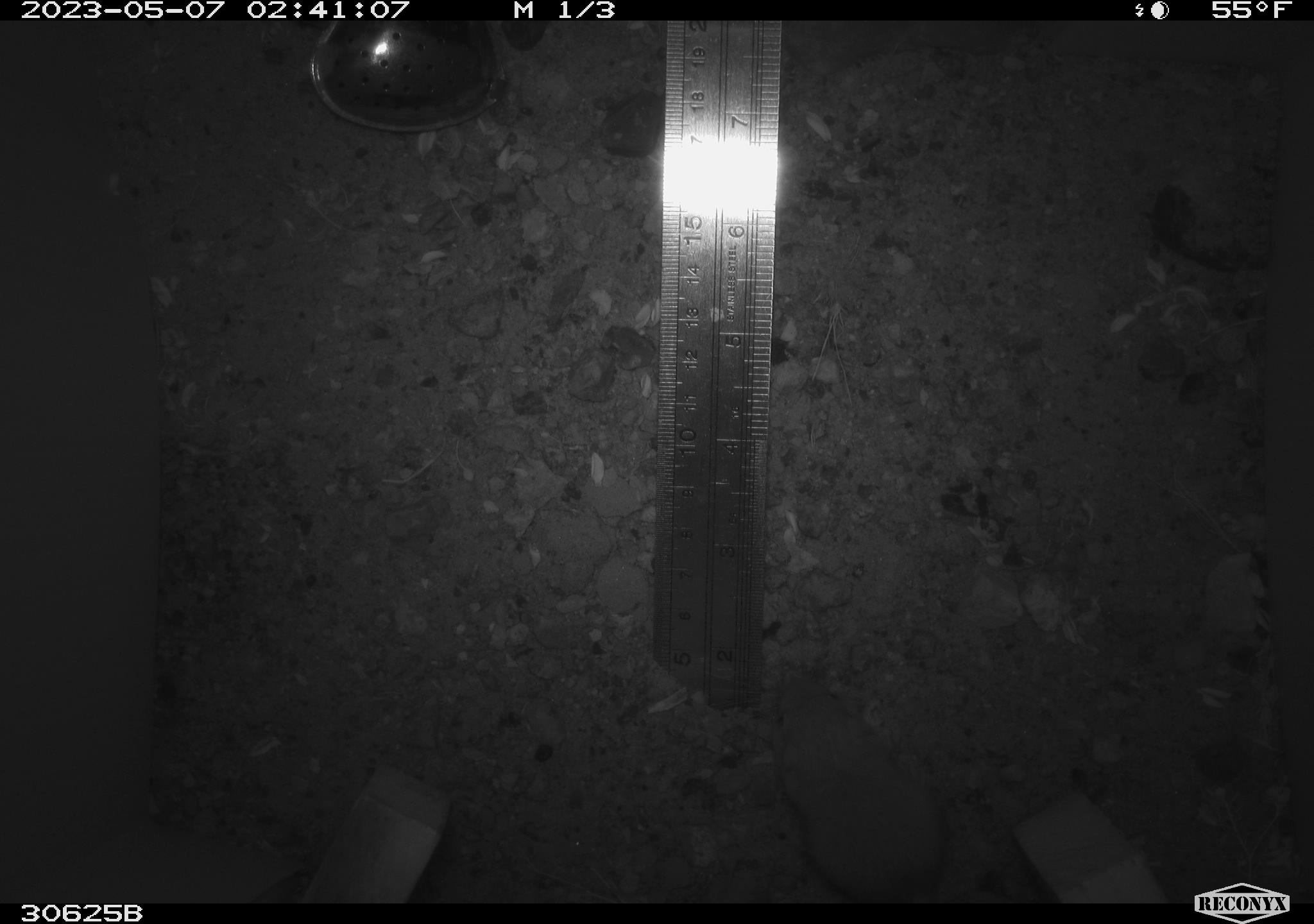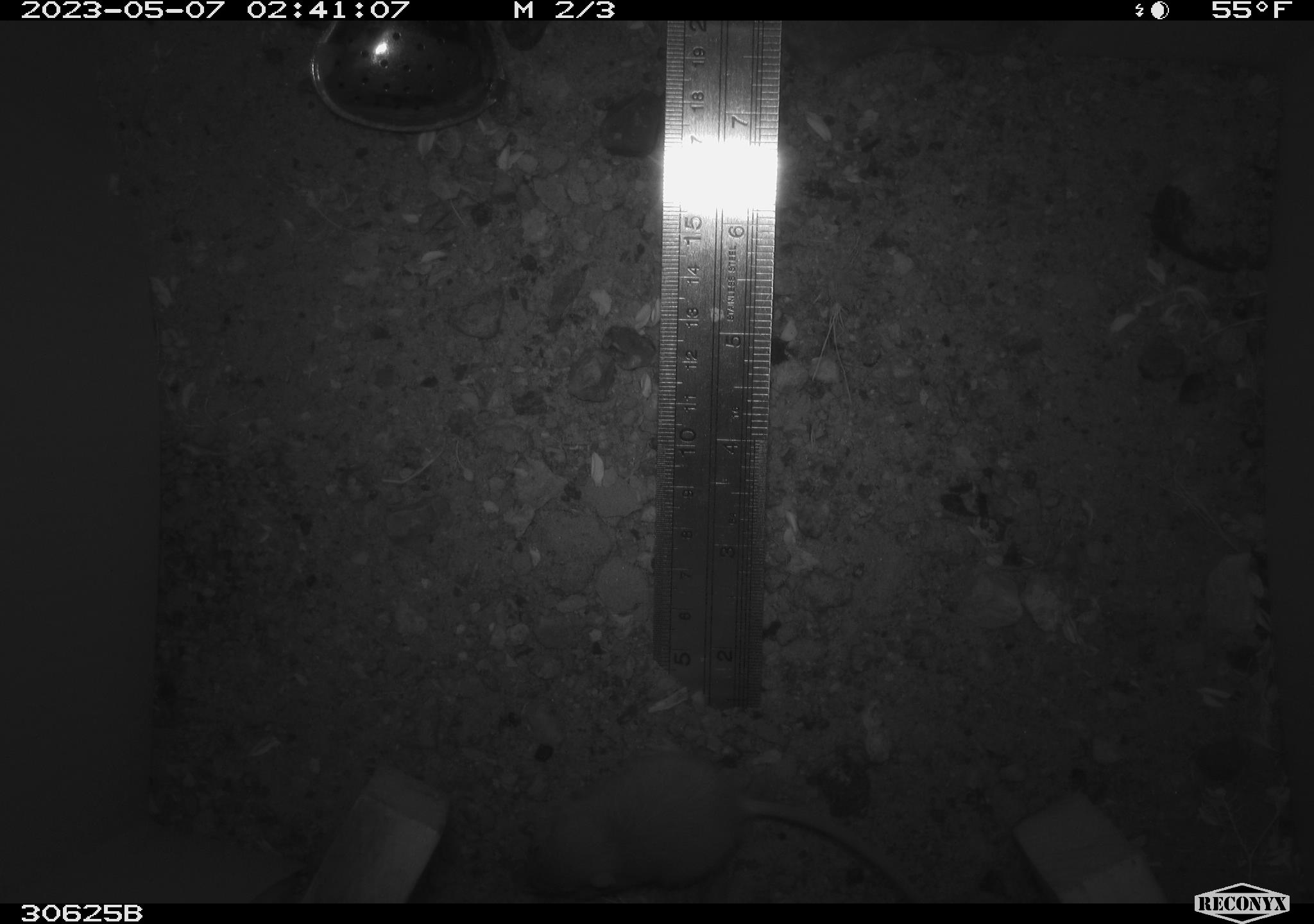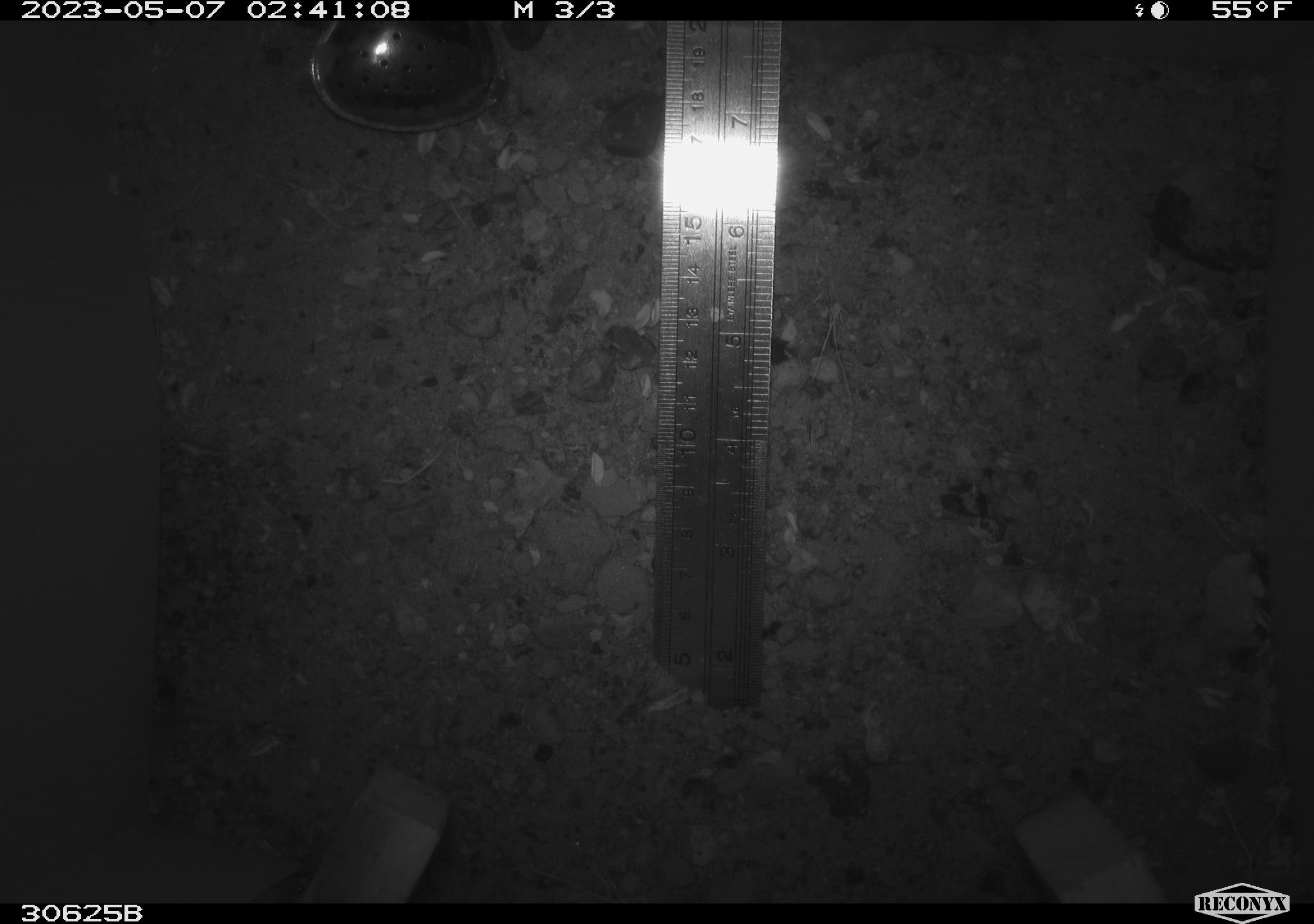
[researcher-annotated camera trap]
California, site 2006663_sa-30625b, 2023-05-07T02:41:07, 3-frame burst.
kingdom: Animalia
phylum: Chordata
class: Mammalia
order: Rodentia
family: Heteromyidae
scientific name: Heteromyidae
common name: kangaroo rats and pocket mice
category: heteromyidae family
Heteromyidae family (kangaroo rats and pocket mice) (Heteromyidae).